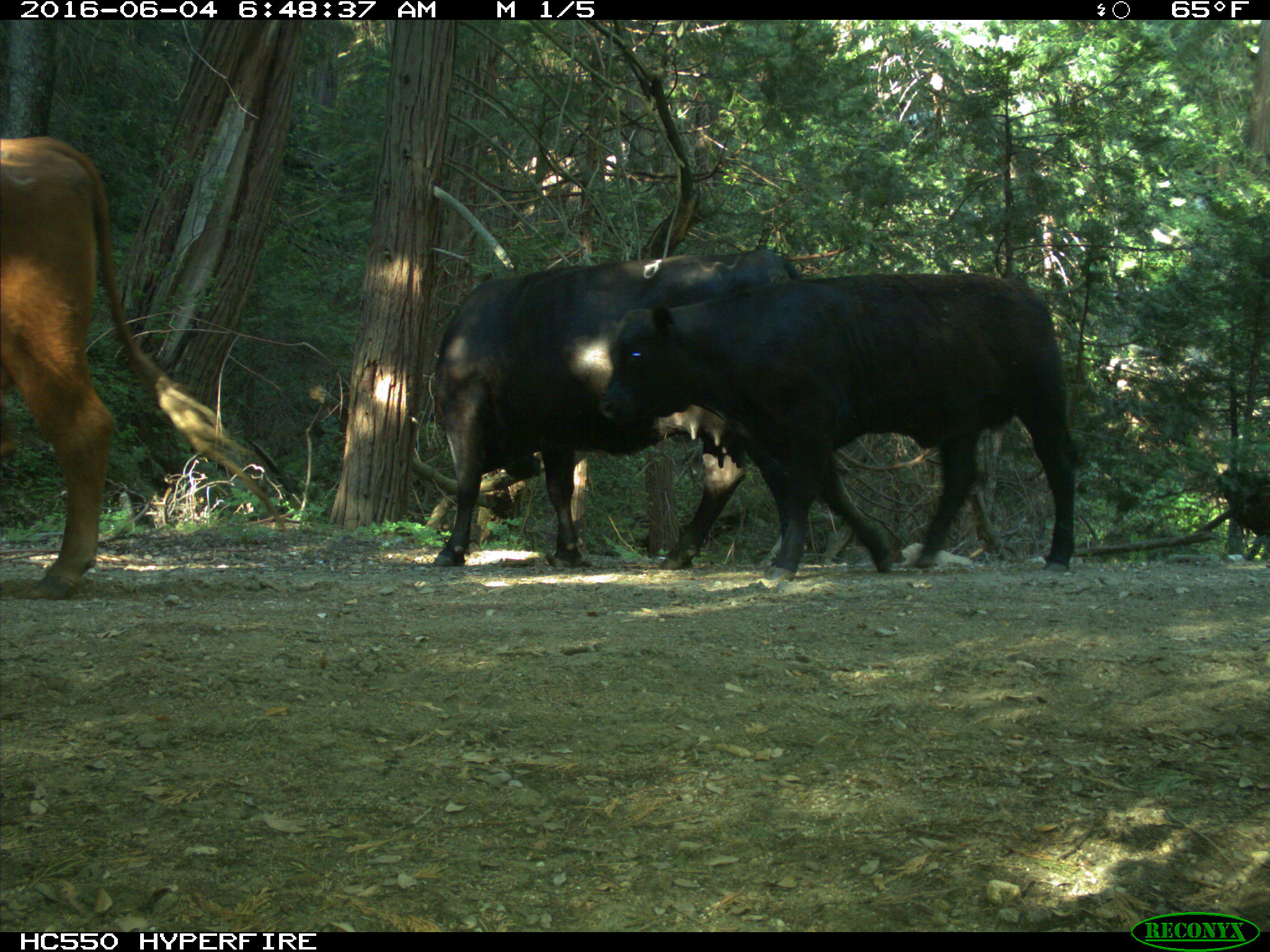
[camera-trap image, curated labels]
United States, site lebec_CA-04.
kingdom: Animalia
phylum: Chordata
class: Mammalia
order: Artiodactyla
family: Bovidae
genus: Bos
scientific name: Bos taurus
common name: domestic cow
Bos taurus (domestic cow).